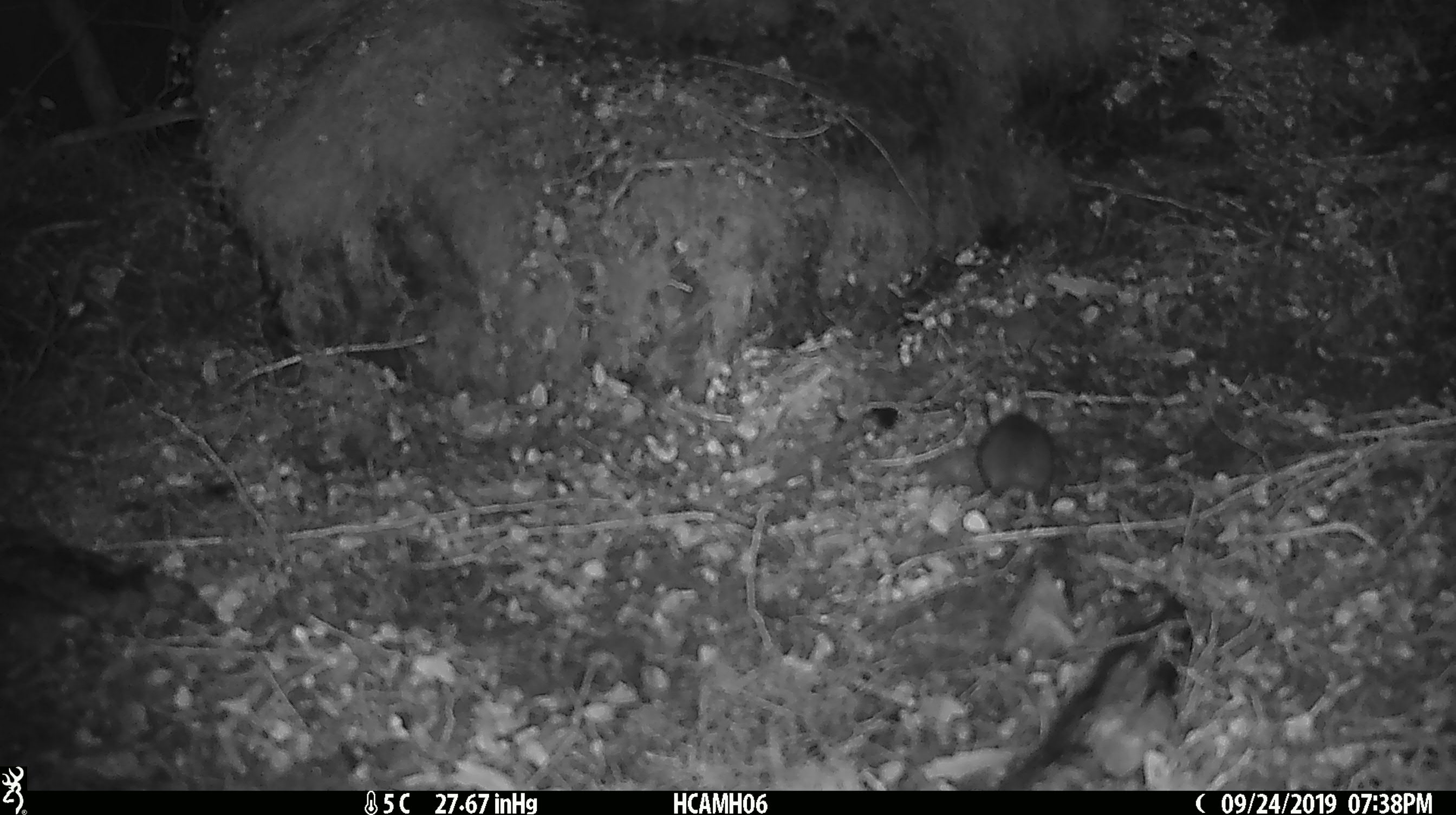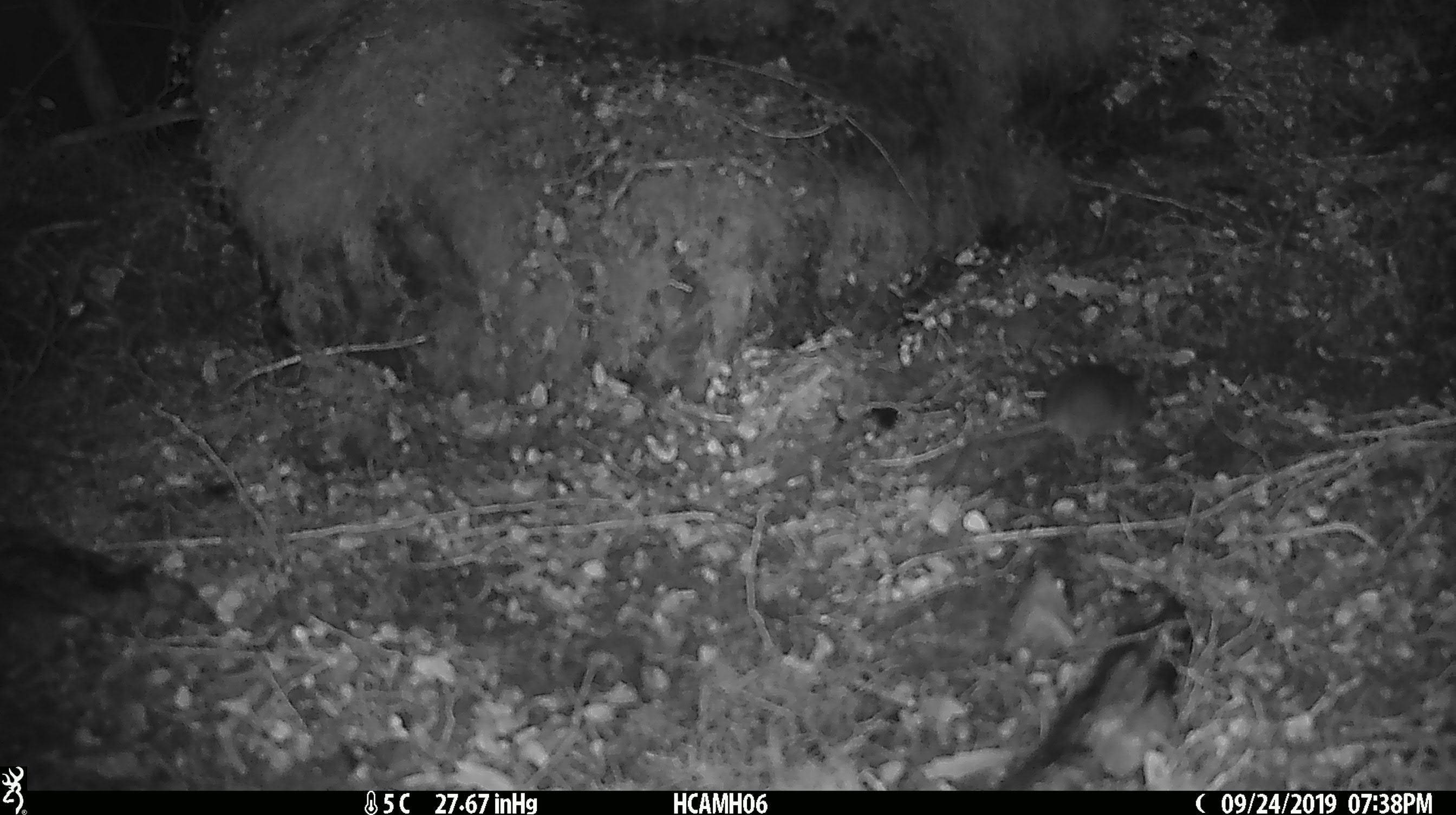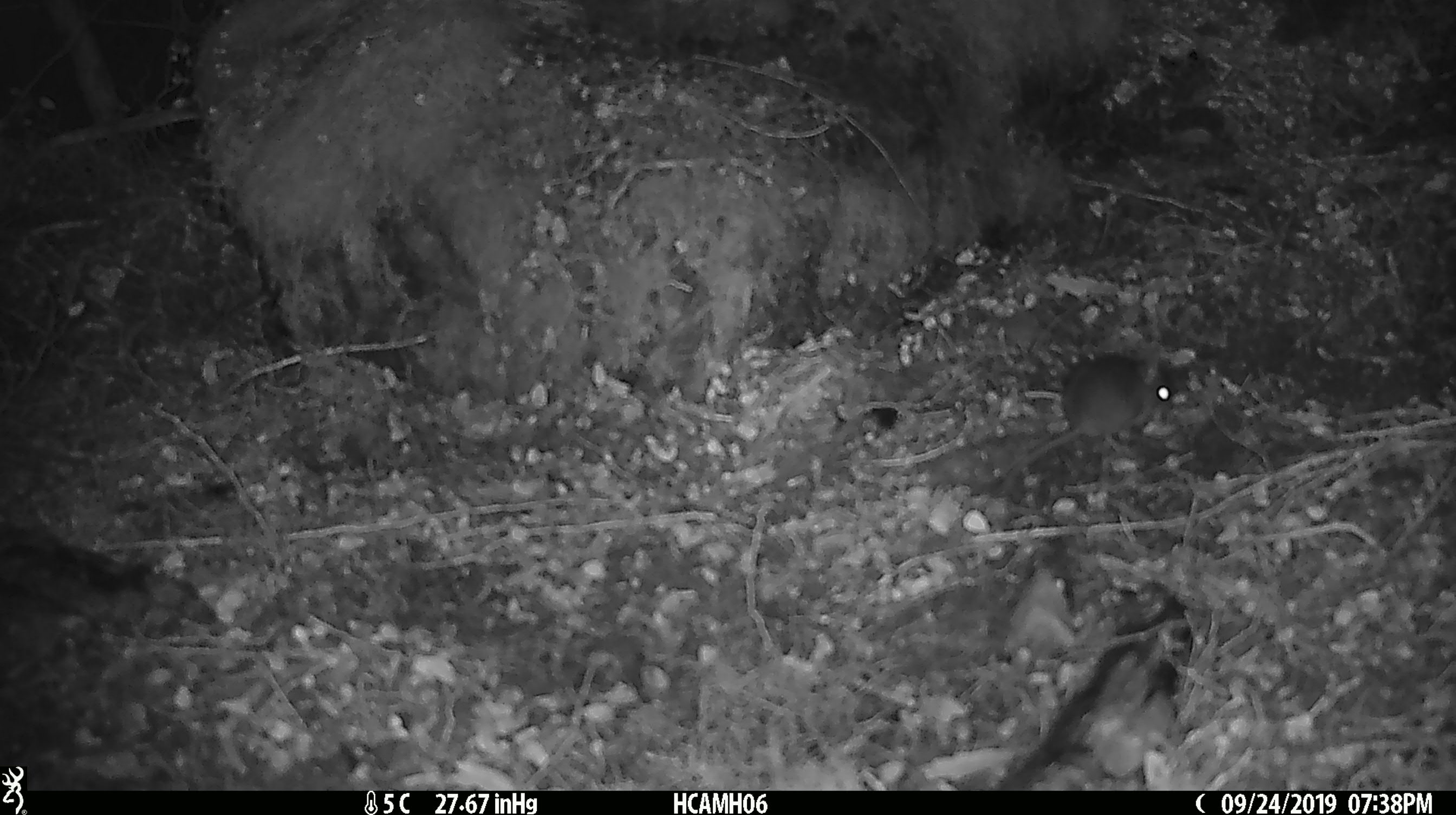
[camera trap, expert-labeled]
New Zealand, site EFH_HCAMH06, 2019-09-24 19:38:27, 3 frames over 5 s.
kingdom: Animalia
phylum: Chordata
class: Mammalia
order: Rodentia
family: Muridae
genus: Mus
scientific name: Mus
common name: mouse